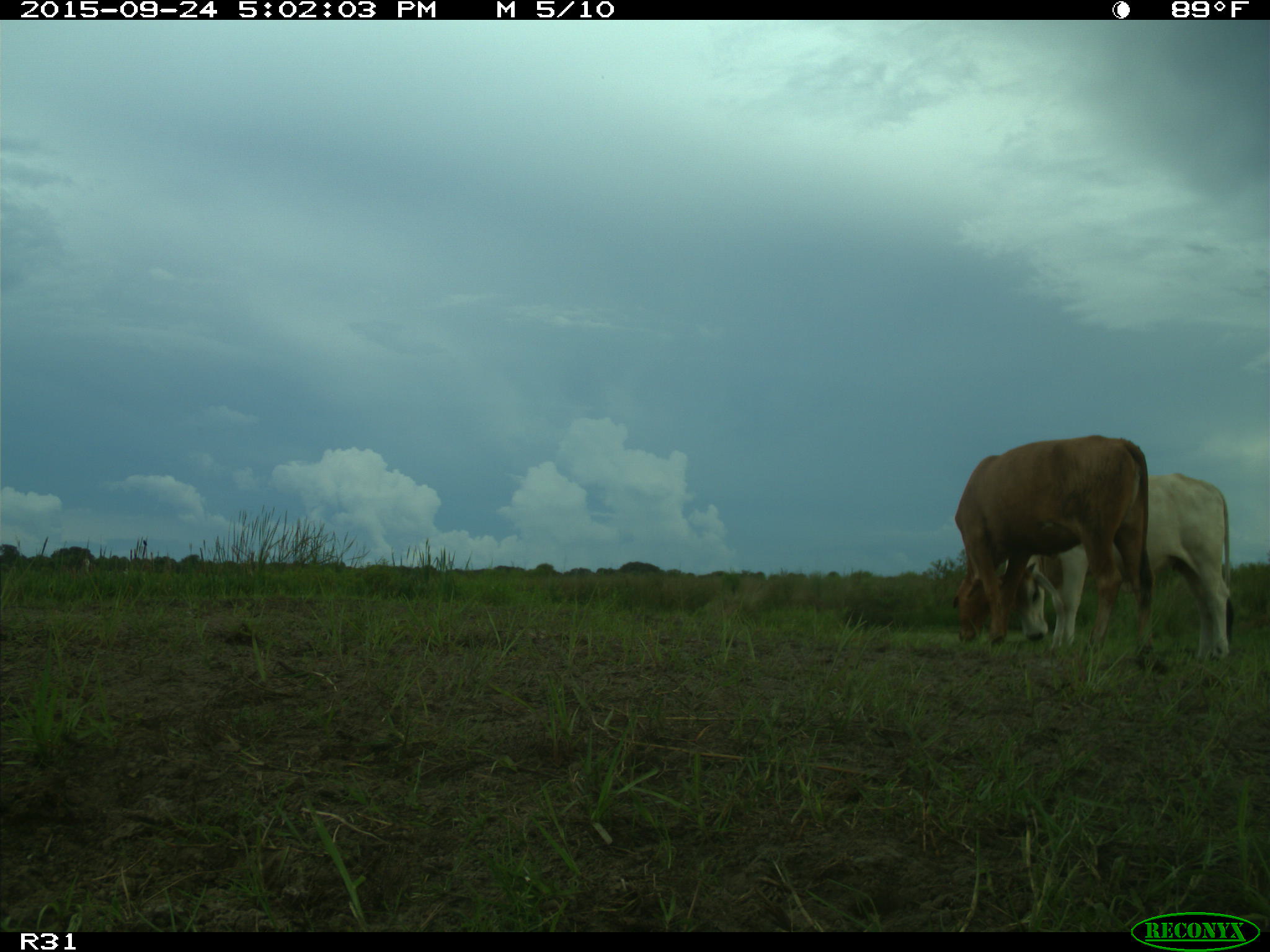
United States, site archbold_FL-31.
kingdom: Animalia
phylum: Chordata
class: Mammalia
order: Artiodactyla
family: Bovidae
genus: Bos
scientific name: Bos taurus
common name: domestic cow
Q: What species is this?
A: Bos taurus (domestic cow).